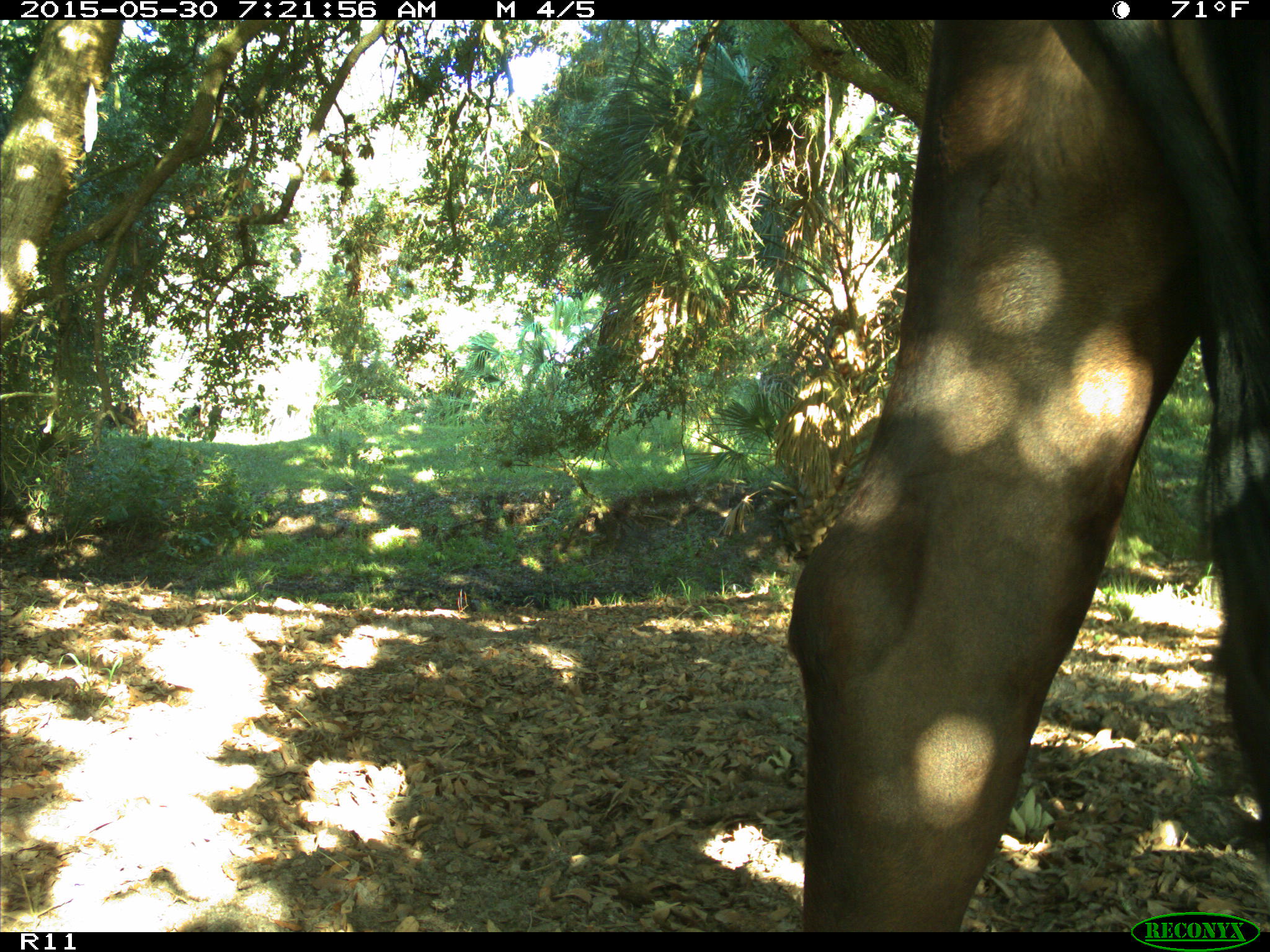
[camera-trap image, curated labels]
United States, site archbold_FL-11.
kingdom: Animalia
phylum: Chordata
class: Mammalia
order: Artiodactyla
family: Bovidae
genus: Bos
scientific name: Bos taurus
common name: domestic cow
Bos taurus (domestic cow).